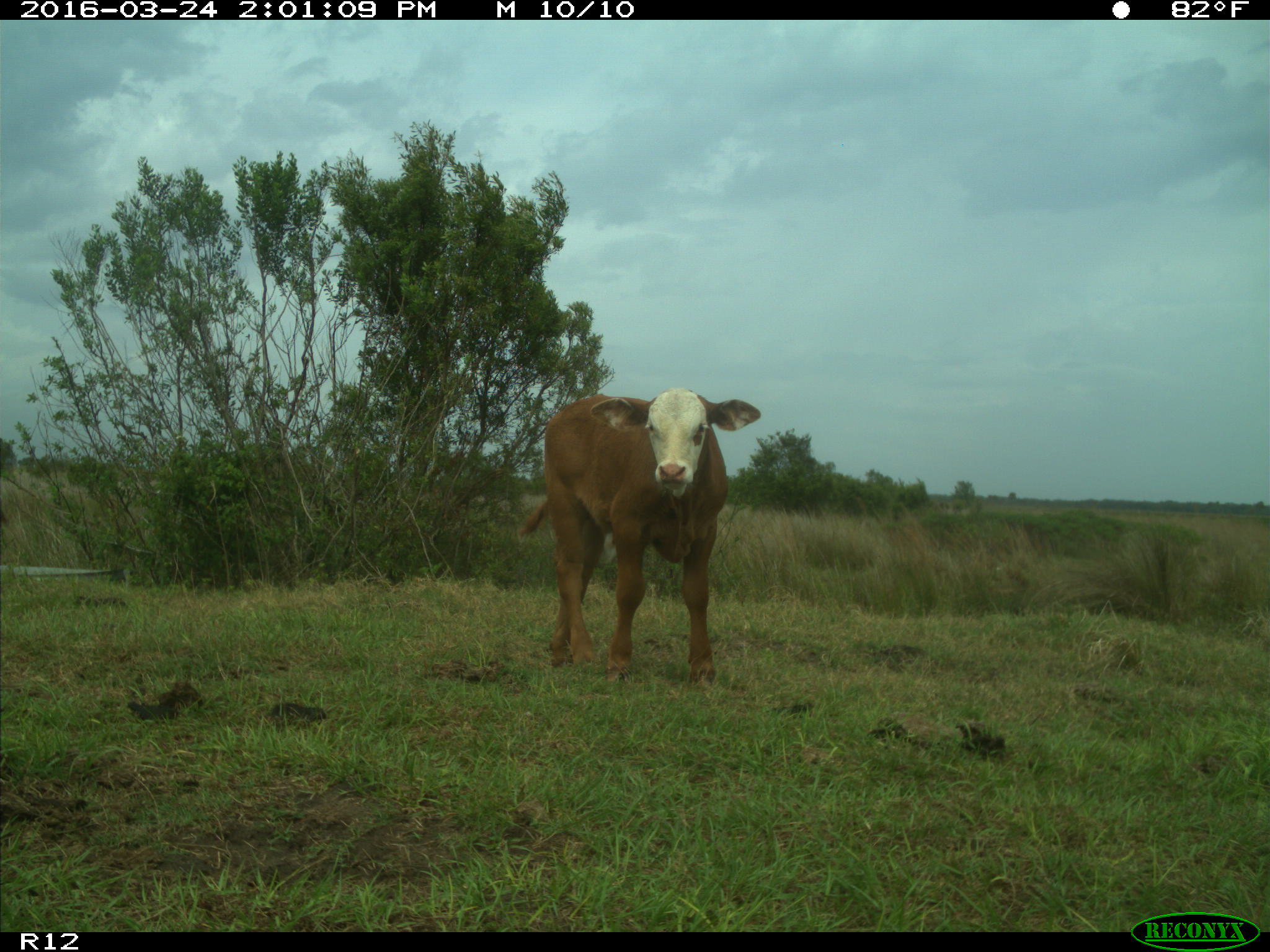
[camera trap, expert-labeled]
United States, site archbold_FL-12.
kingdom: Animalia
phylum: Chordata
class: Mammalia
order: Artiodactyla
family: Bovidae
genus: Bos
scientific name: Bos taurus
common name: domestic cow